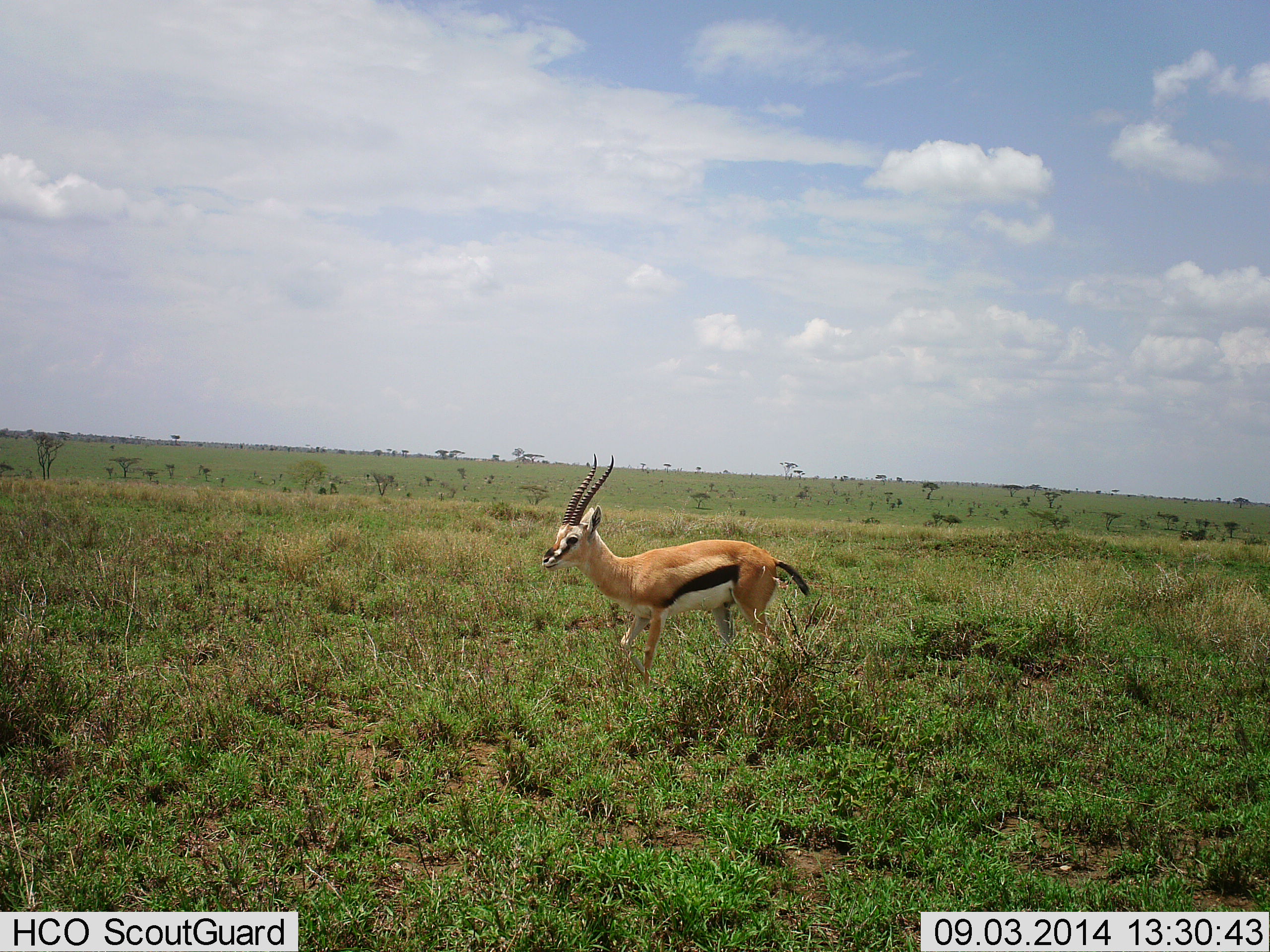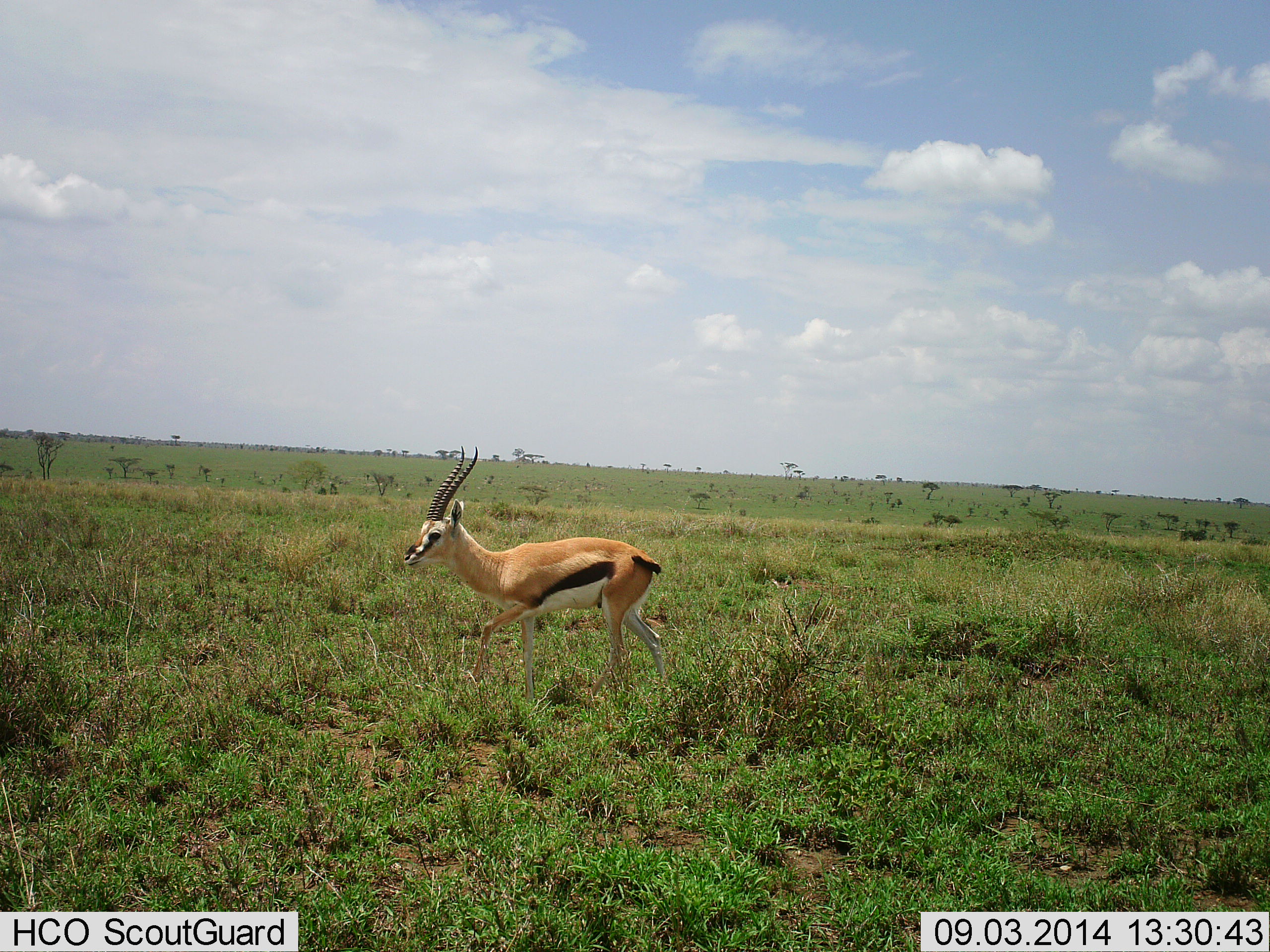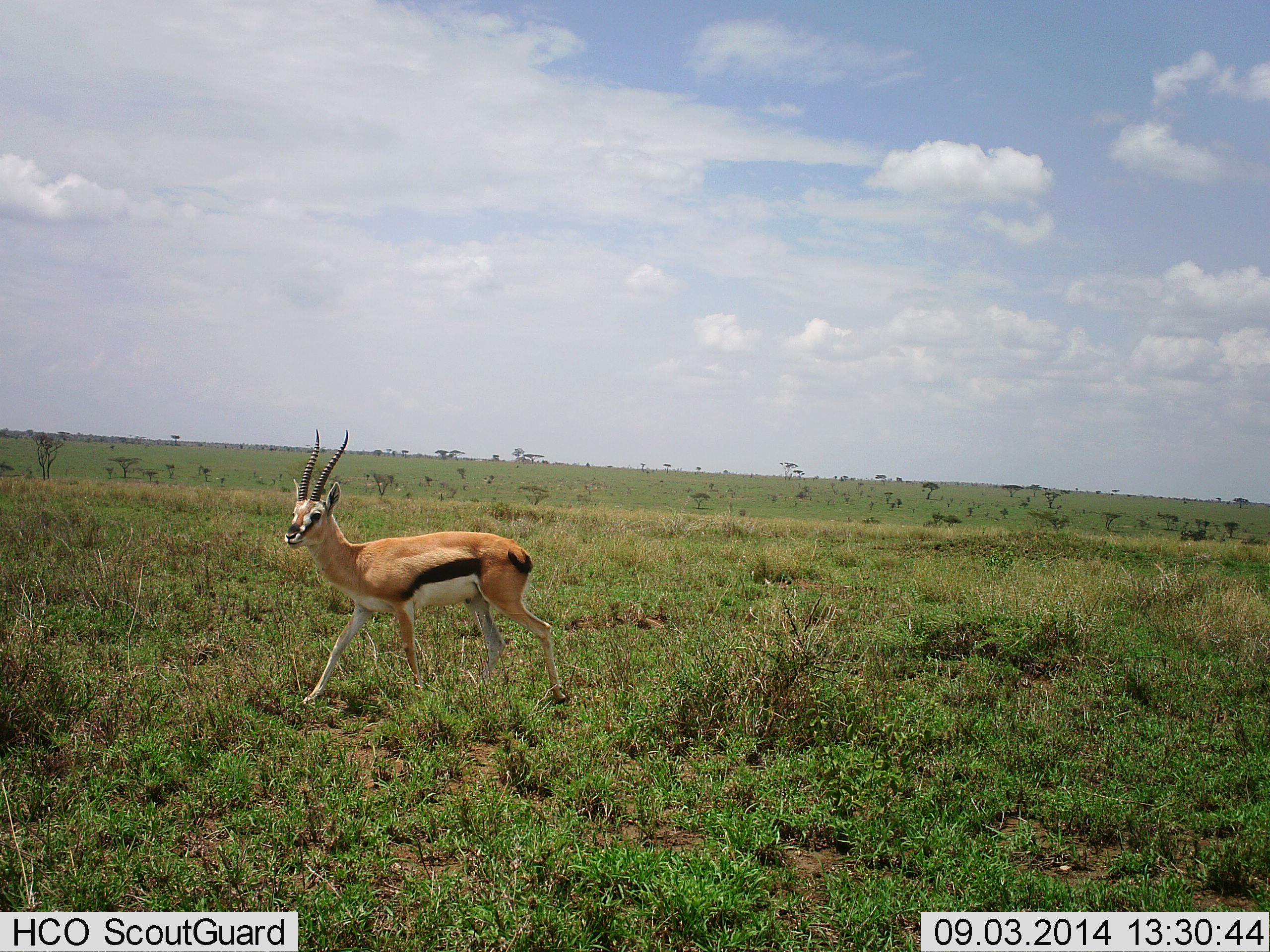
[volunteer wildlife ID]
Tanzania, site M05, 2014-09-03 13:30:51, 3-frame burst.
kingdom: Animalia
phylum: Chordata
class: Mammalia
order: Artiodactyla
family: Bovidae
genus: Eudorcas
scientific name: Eudorcas thomsonii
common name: thomson's gazelle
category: gazellethomsons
Gazellethomsons (thomson's gazelle) (Eudorcas thomsonii), count 1. Behavior (volunteer vote fractions): standing 10%, resting 0%, moving 90%, interacting 0%. Young present (vote fraction): 0%. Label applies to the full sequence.